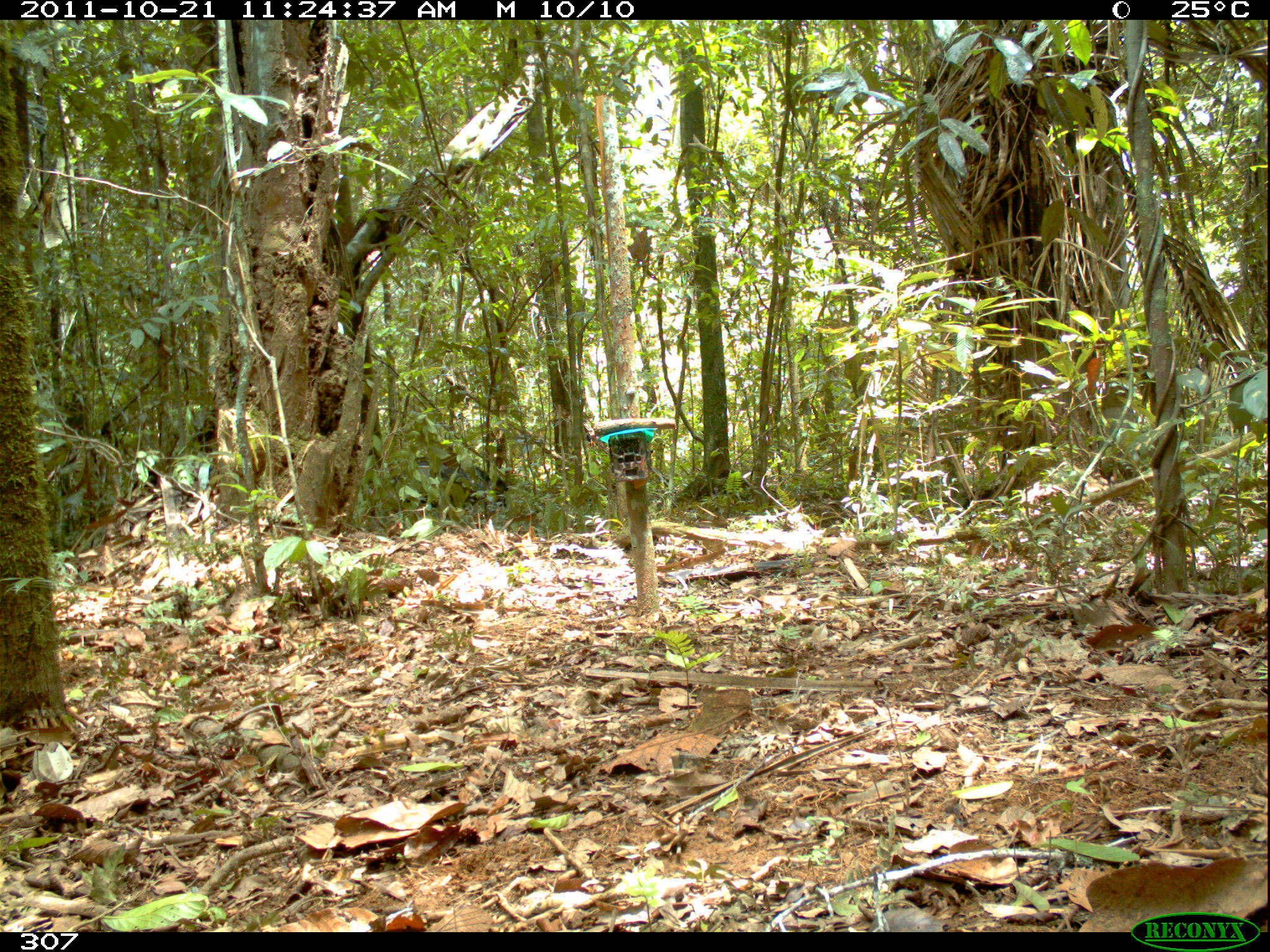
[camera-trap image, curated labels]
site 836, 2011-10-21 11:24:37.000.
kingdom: Animalia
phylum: Chordata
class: Mammalia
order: Artiodactyla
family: Tayassuidae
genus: Tayassu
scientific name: Tayassu pecari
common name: white-lipped peccary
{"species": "Tayassu pecari (white-lipped peccary)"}